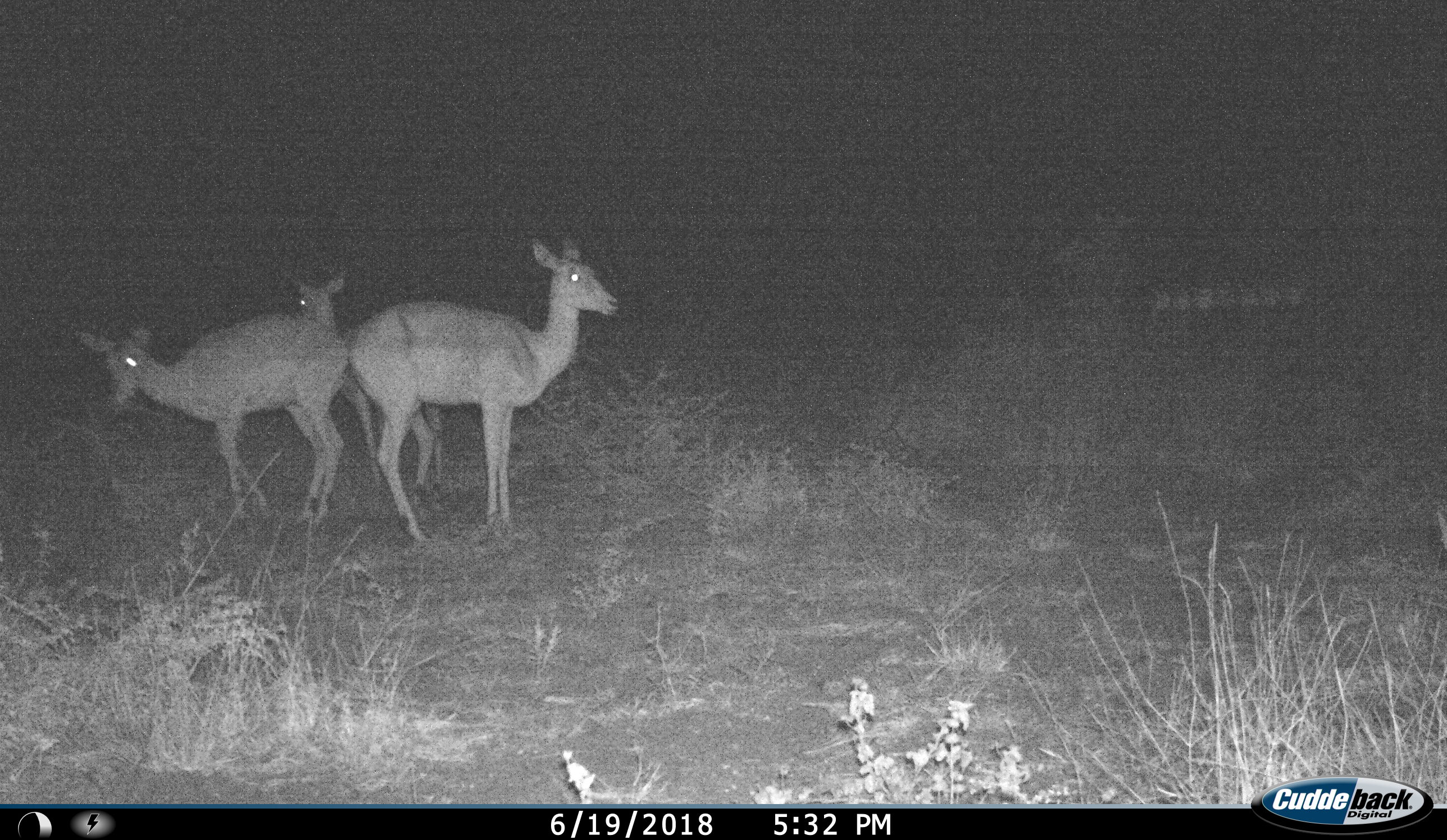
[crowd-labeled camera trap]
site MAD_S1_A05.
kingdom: Animalia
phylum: Chordata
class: Mammalia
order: Artiodactyla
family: Bovidae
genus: Aepyceros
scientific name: Aepyceros melampus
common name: impala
Impala (Aepyceros melampus), count 3. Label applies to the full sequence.